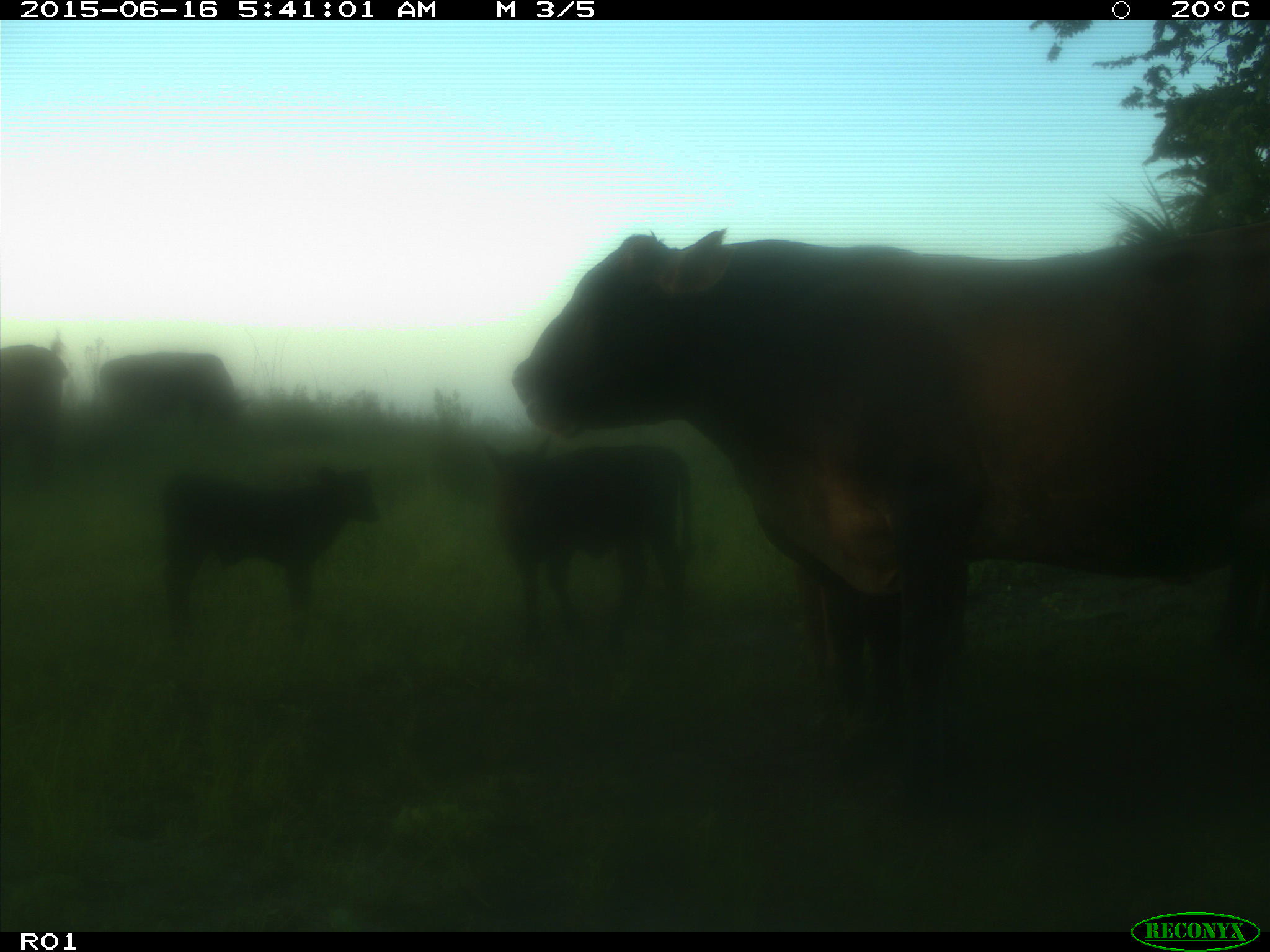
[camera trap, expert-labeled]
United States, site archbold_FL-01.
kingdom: Animalia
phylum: Chordata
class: Mammalia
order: Artiodactyla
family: Bovidae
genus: Bos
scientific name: Bos taurus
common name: domestic cow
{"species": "Bos taurus (domestic cow)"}